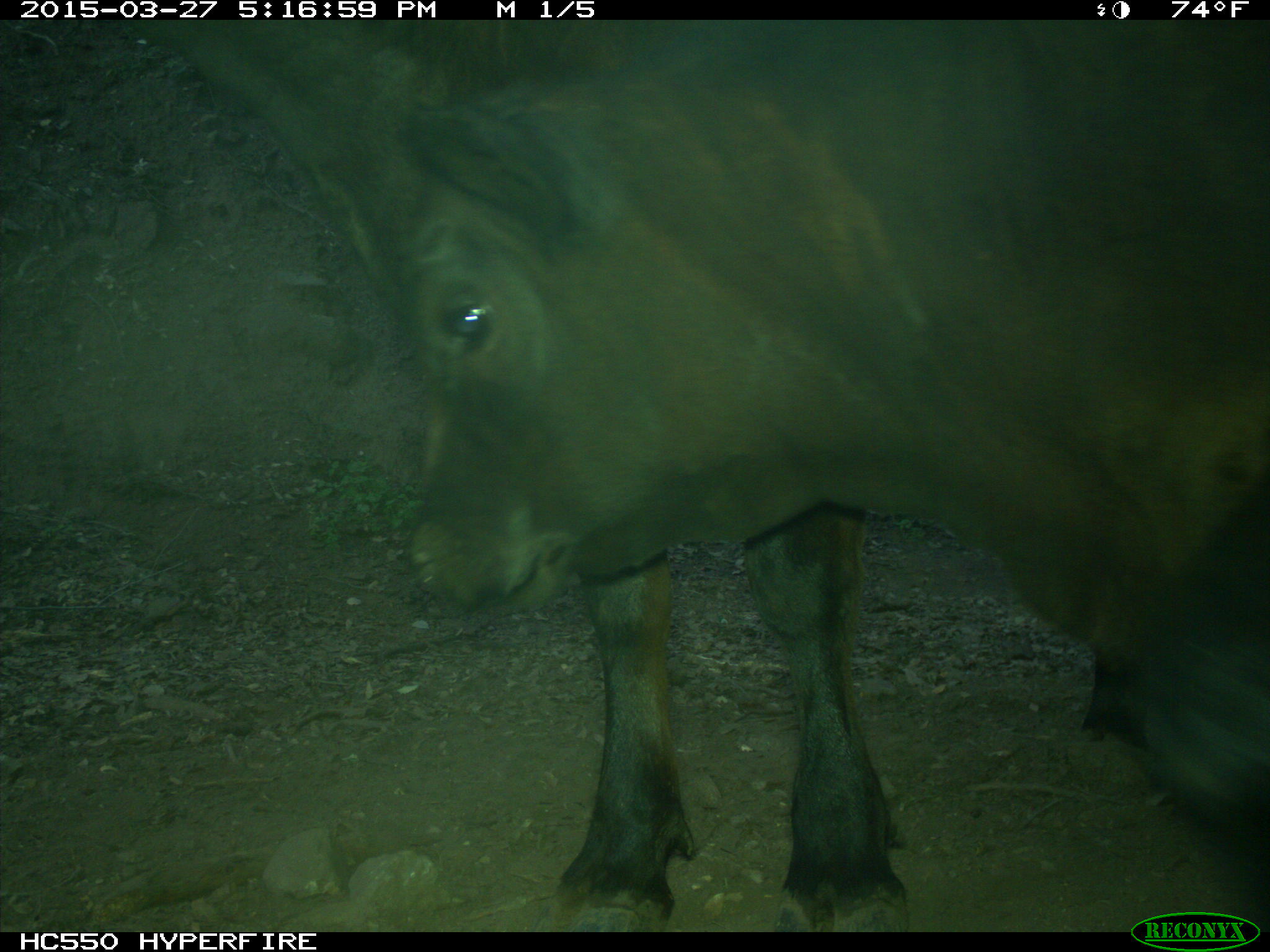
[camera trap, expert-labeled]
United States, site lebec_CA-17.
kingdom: Animalia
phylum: Chordata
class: Mammalia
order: Artiodactyla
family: Bovidae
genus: Bos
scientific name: Bos taurus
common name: domestic cow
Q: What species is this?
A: Bos taurus (domestic cow).